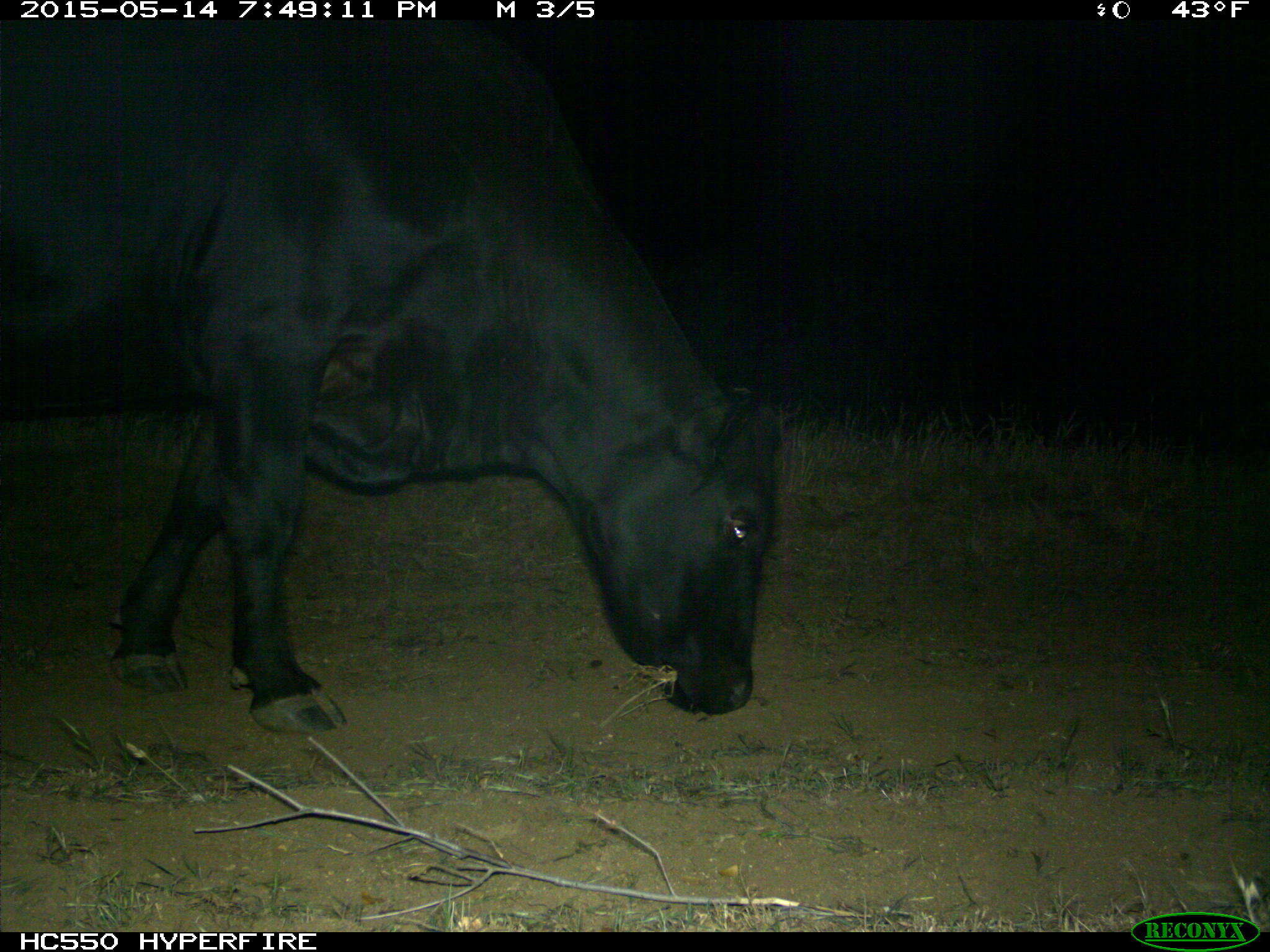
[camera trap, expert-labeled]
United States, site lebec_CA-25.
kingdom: Animalia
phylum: Chordata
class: Mammalia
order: Artiodactyla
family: Bovidae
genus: Bos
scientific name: Bos taurus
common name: domestic cow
Bos taurus (domestic cow).